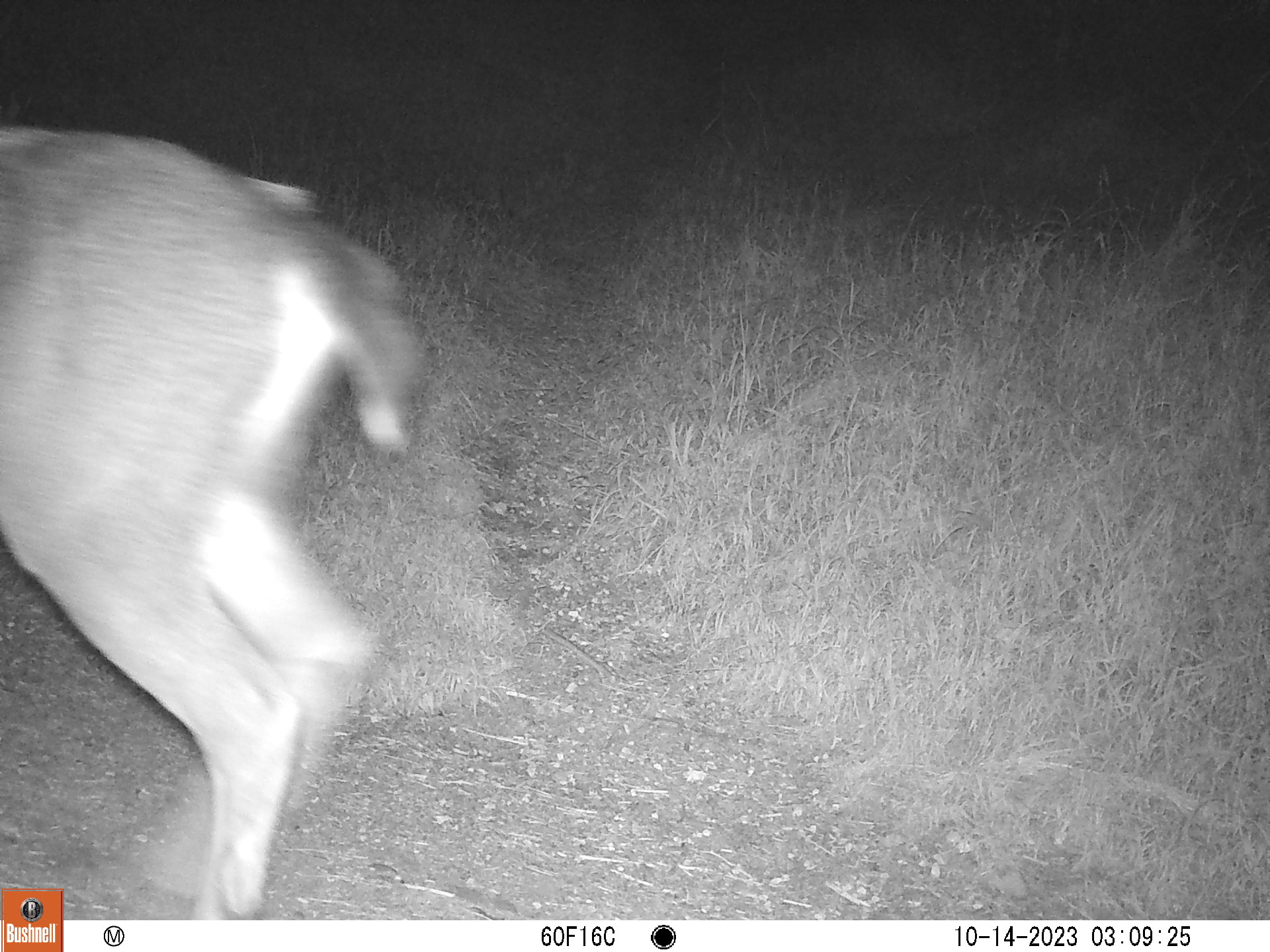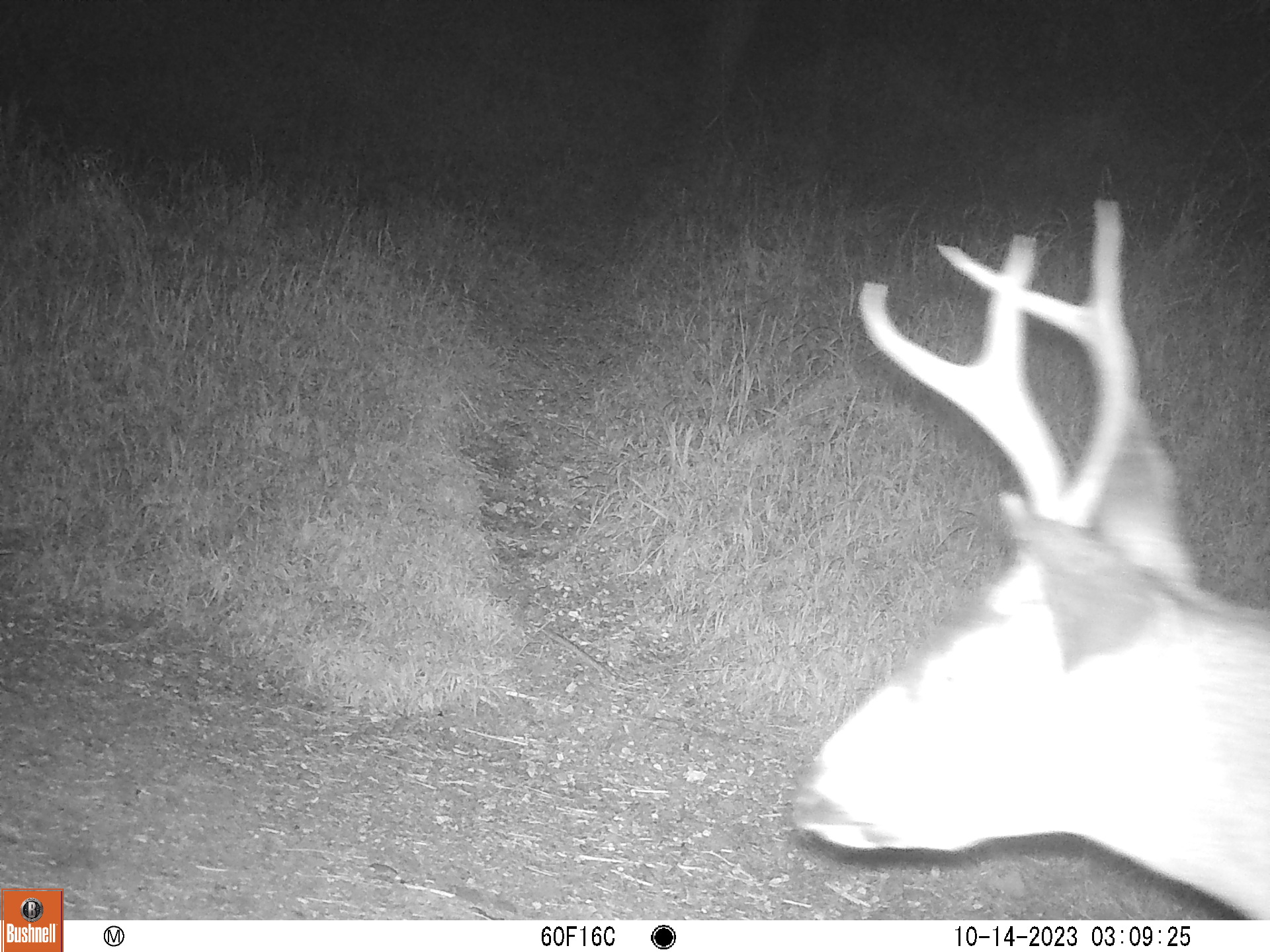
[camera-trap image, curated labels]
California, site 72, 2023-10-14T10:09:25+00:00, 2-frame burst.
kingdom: Animalia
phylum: Chordata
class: Mammalia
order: Artiodactyla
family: Cervidae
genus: Odocoileus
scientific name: Odocoileus hemionus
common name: mule deer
Mule deer (Odocoileus hemionus).